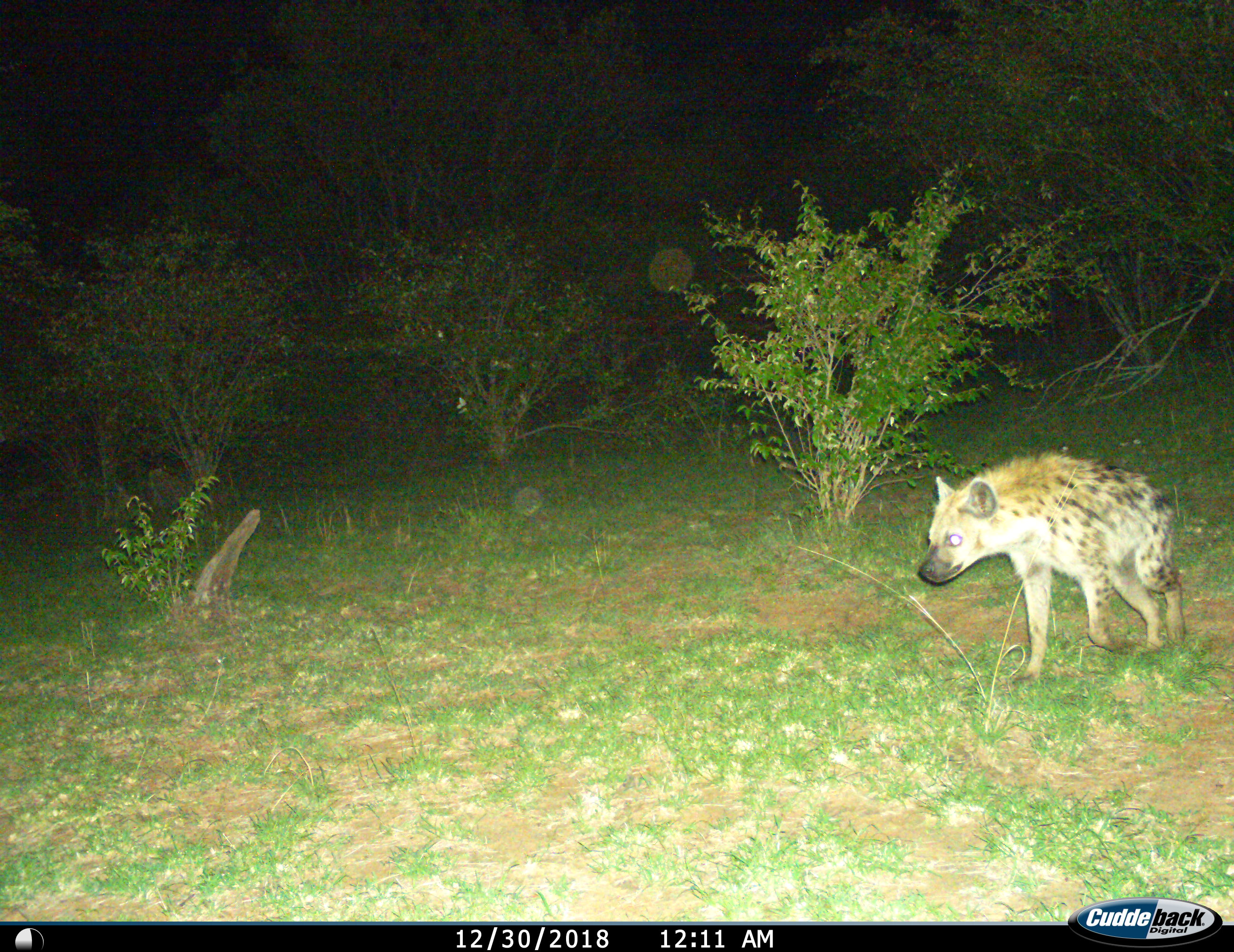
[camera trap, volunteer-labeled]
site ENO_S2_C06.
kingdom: Animalia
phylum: Chordata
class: Mammalia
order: Carnivora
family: Hyaenidae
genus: Crocuta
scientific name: Crocuta crocuta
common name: spotted hyena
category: hyenaspotted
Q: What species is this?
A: Hyenaspotted (spotted hyena) (Crocuta crocuta).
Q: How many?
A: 1.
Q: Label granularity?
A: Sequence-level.